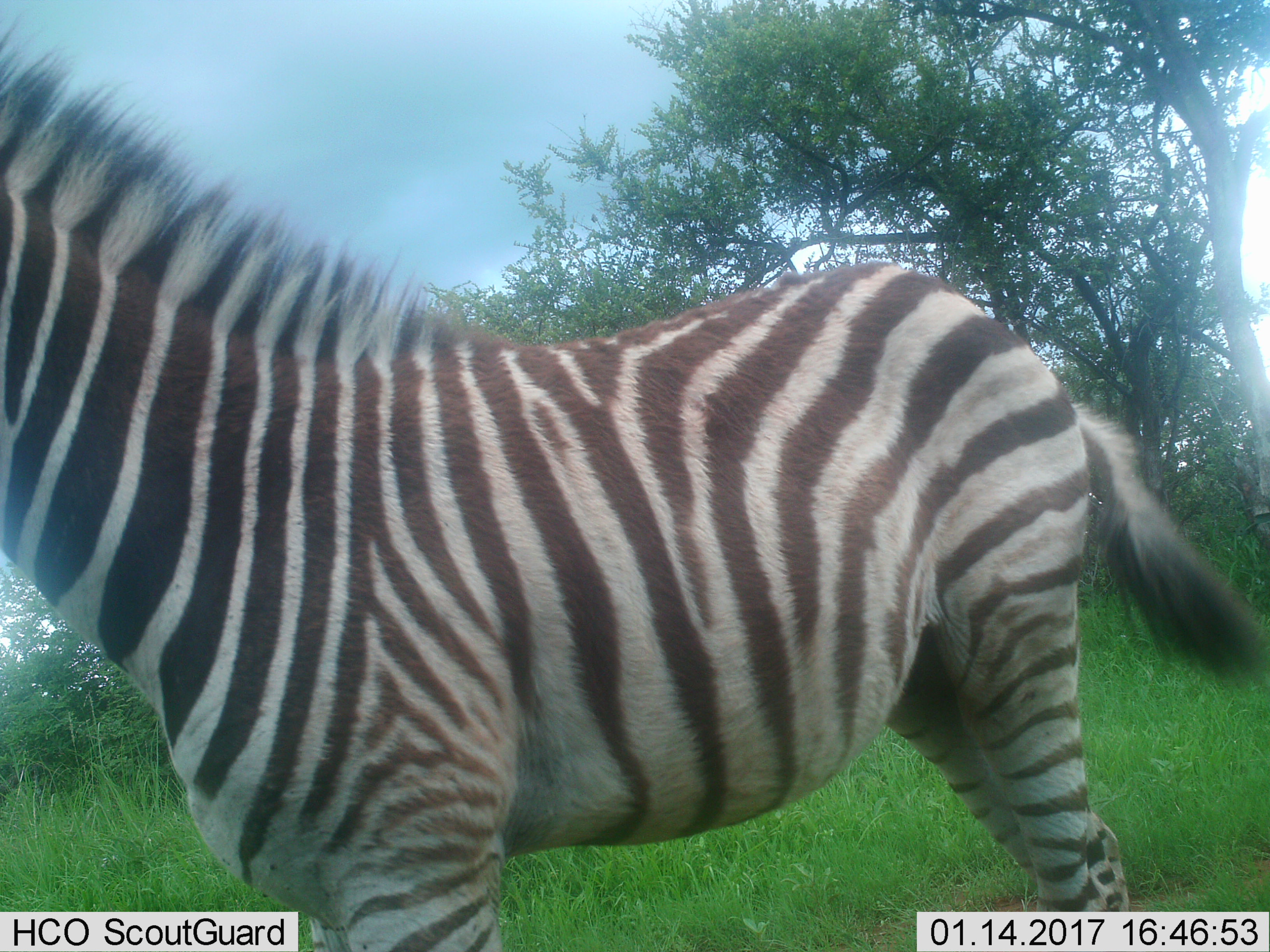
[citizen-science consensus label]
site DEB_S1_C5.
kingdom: Animalia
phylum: Chordata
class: Mammalia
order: Perissodactyla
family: Equidae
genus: Equus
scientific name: Equus quagga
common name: plains zebra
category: zebraplains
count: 1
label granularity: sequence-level